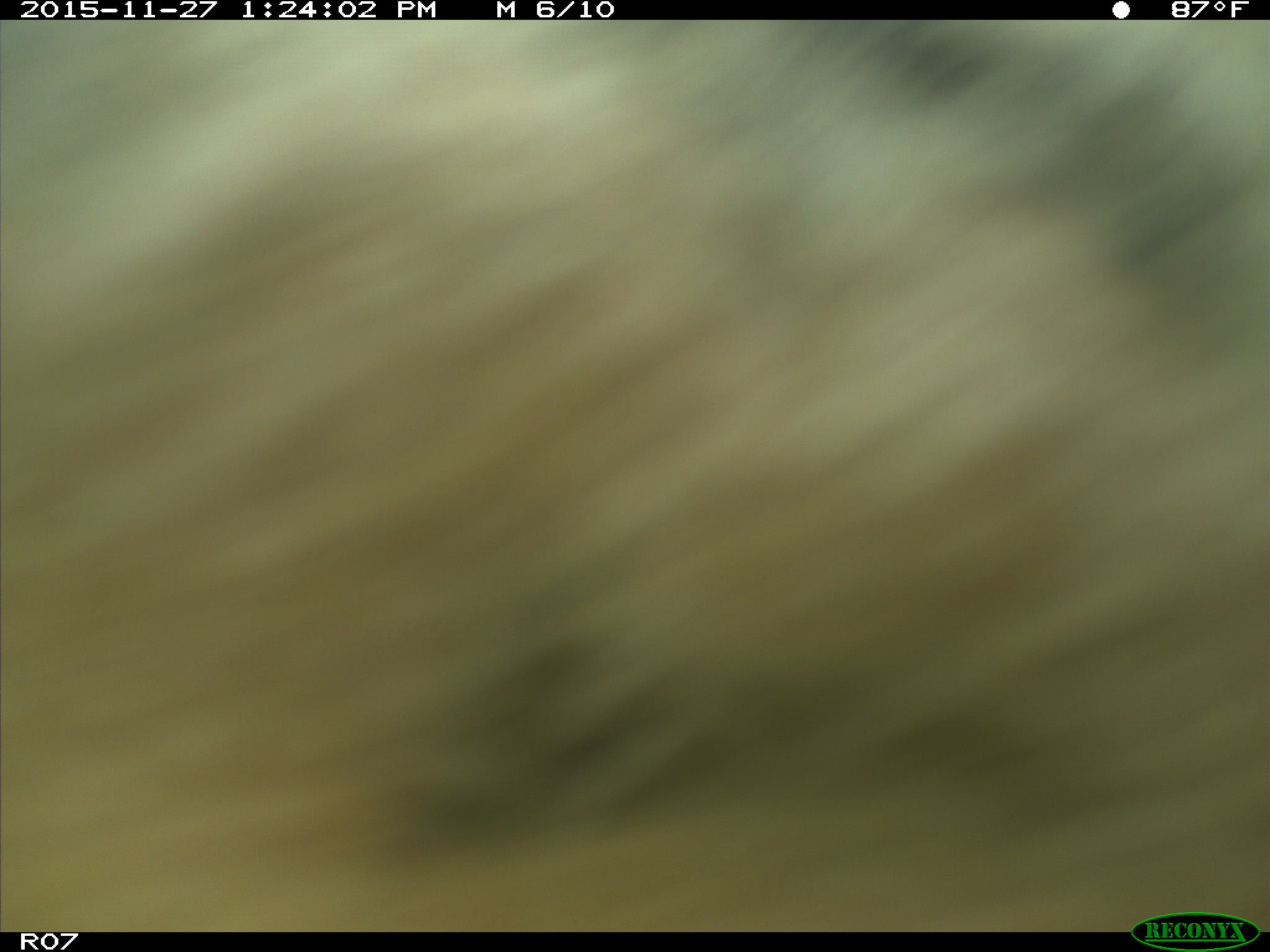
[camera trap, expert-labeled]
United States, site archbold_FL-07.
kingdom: Animalia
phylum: Chordata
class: Mammalia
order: Artiodactyla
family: Bovidae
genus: Bos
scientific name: Bos taurus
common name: domestic cow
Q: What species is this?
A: Bos taurus (domestic cow).